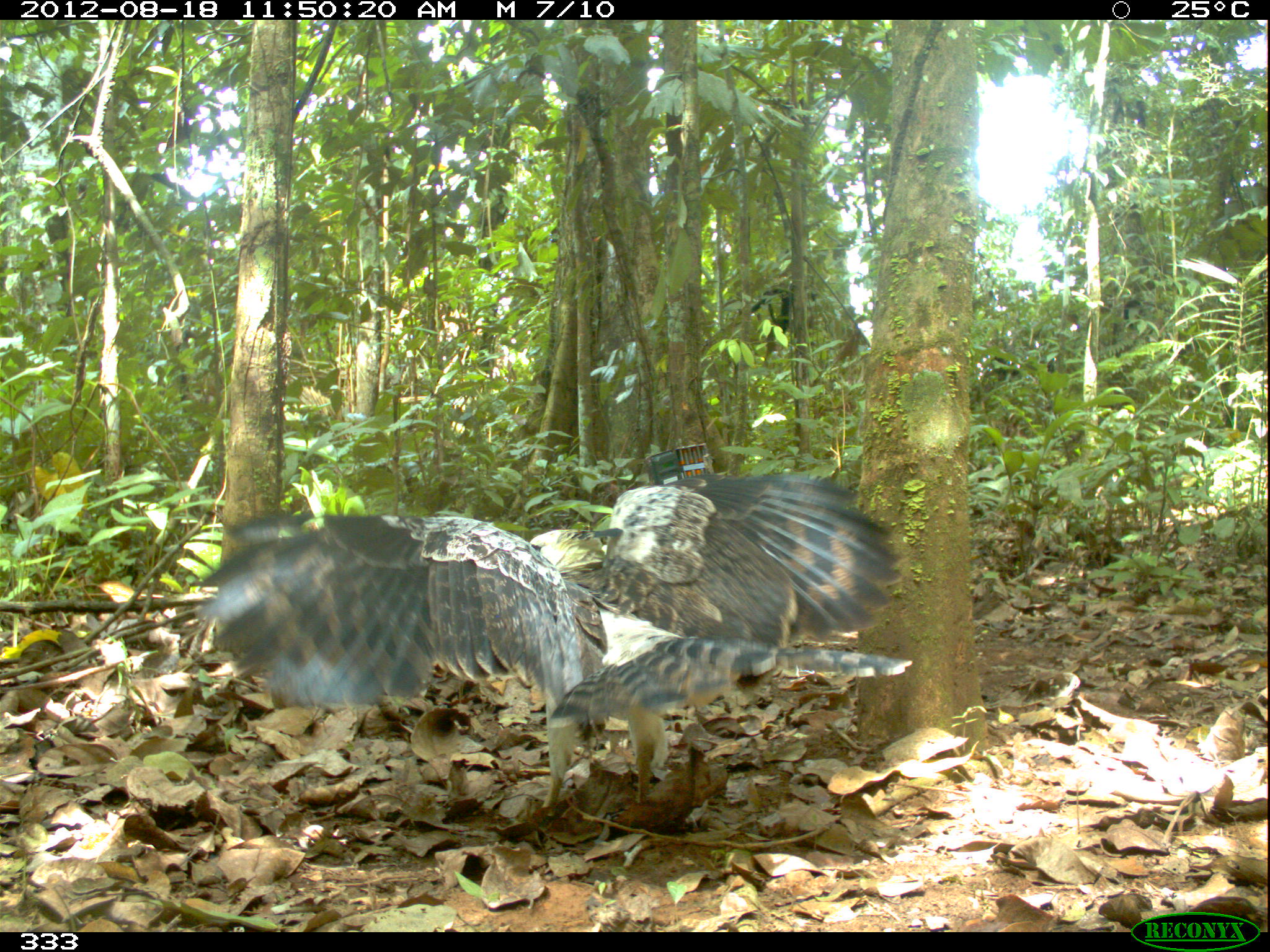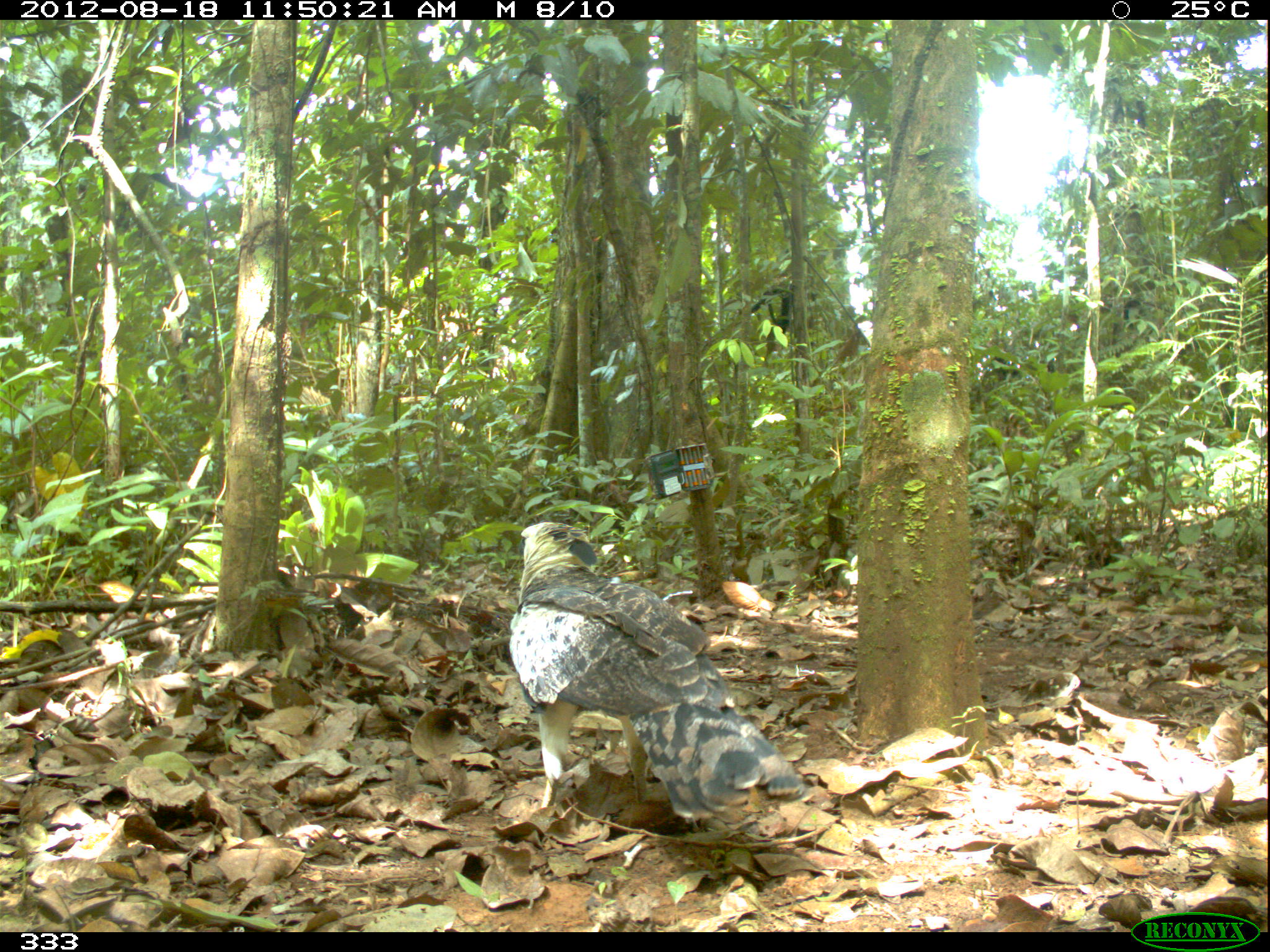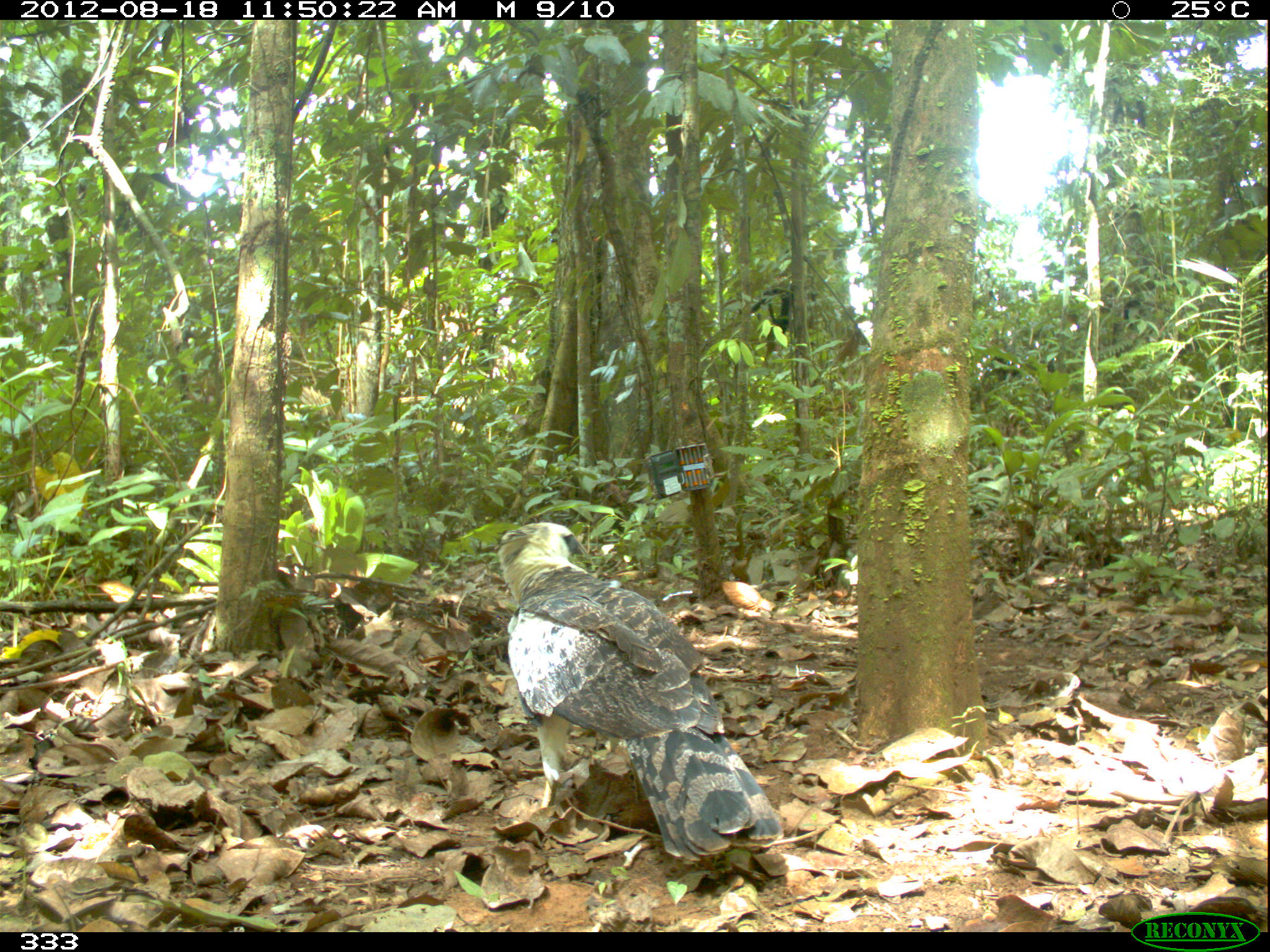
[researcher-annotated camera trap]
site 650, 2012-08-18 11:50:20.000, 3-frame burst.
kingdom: Animalia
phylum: Chordata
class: Aves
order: Accipitriformes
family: Accipitridae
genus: Morphnus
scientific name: Morphnus guianensis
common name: crested eagle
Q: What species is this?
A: Morphnus guianensis (crested eagle).